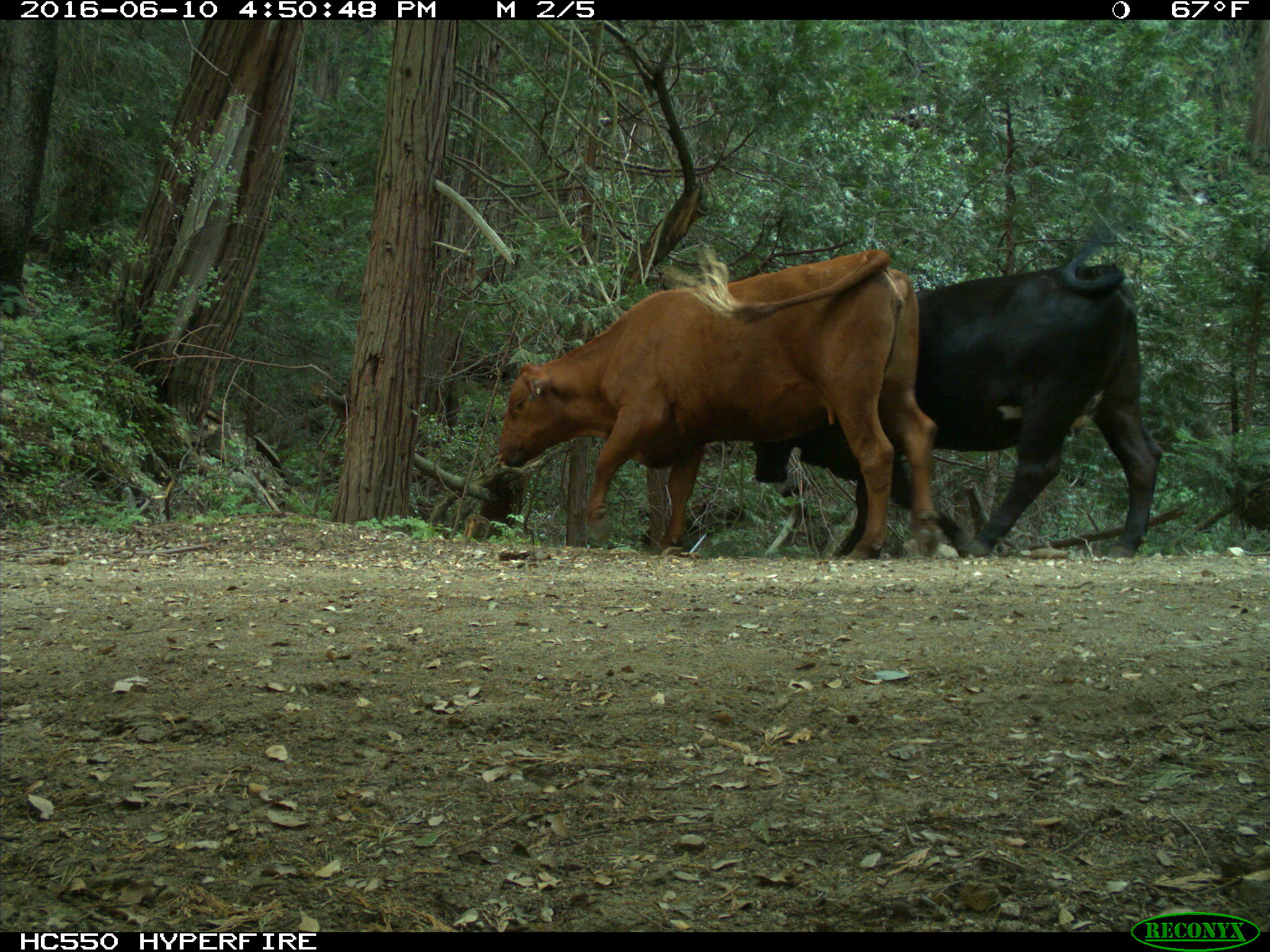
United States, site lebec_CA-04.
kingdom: Animalia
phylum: Chordata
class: Mammalia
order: Artiodactyla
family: Bovidae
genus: Bos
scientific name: Bos taurus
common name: domestic cow